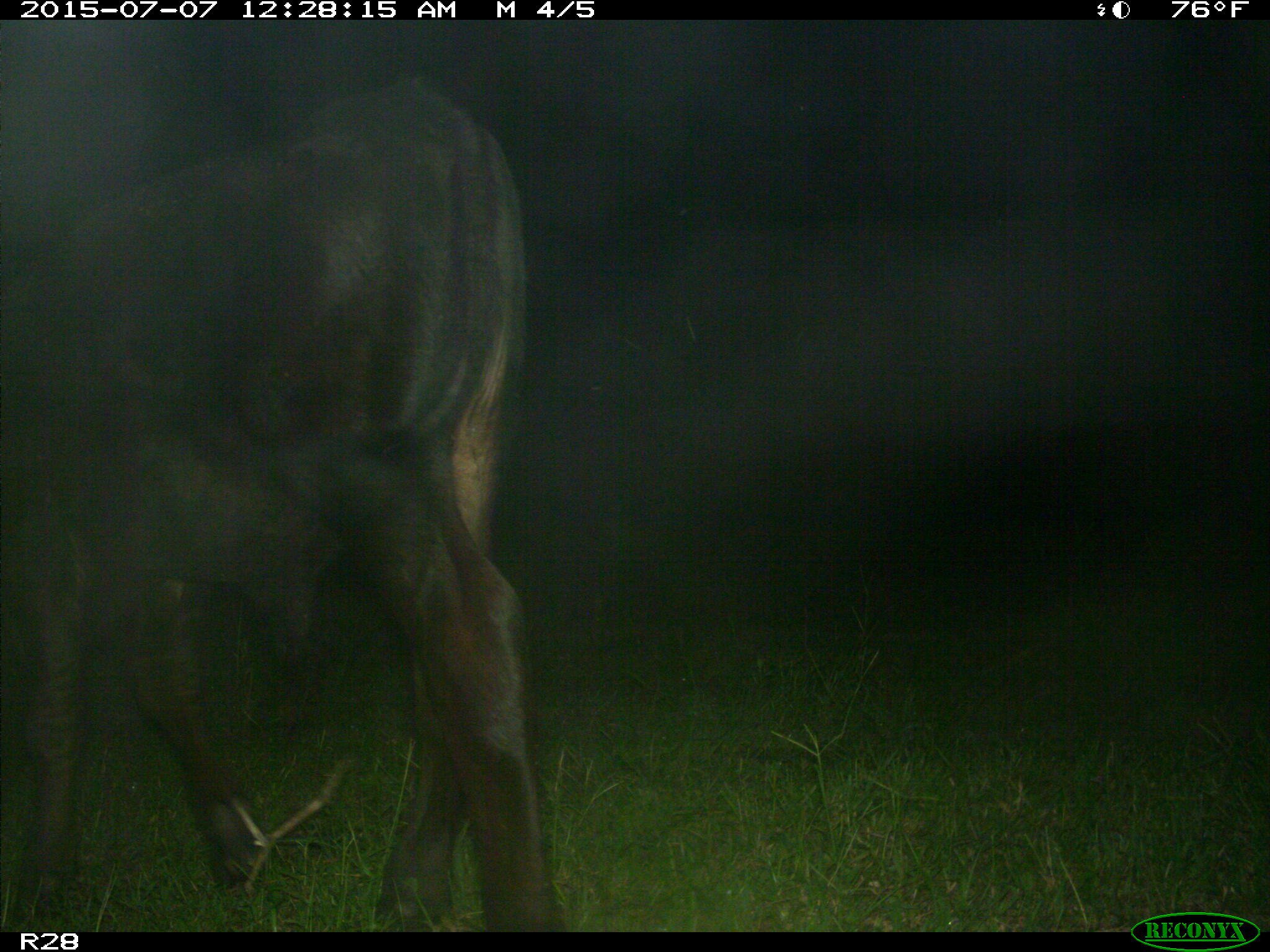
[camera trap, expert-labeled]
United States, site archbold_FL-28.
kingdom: Animalia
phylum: Chordata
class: Mammalia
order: Artiodactyla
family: Bovidae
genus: Bos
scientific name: Bos taurus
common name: domestic cow